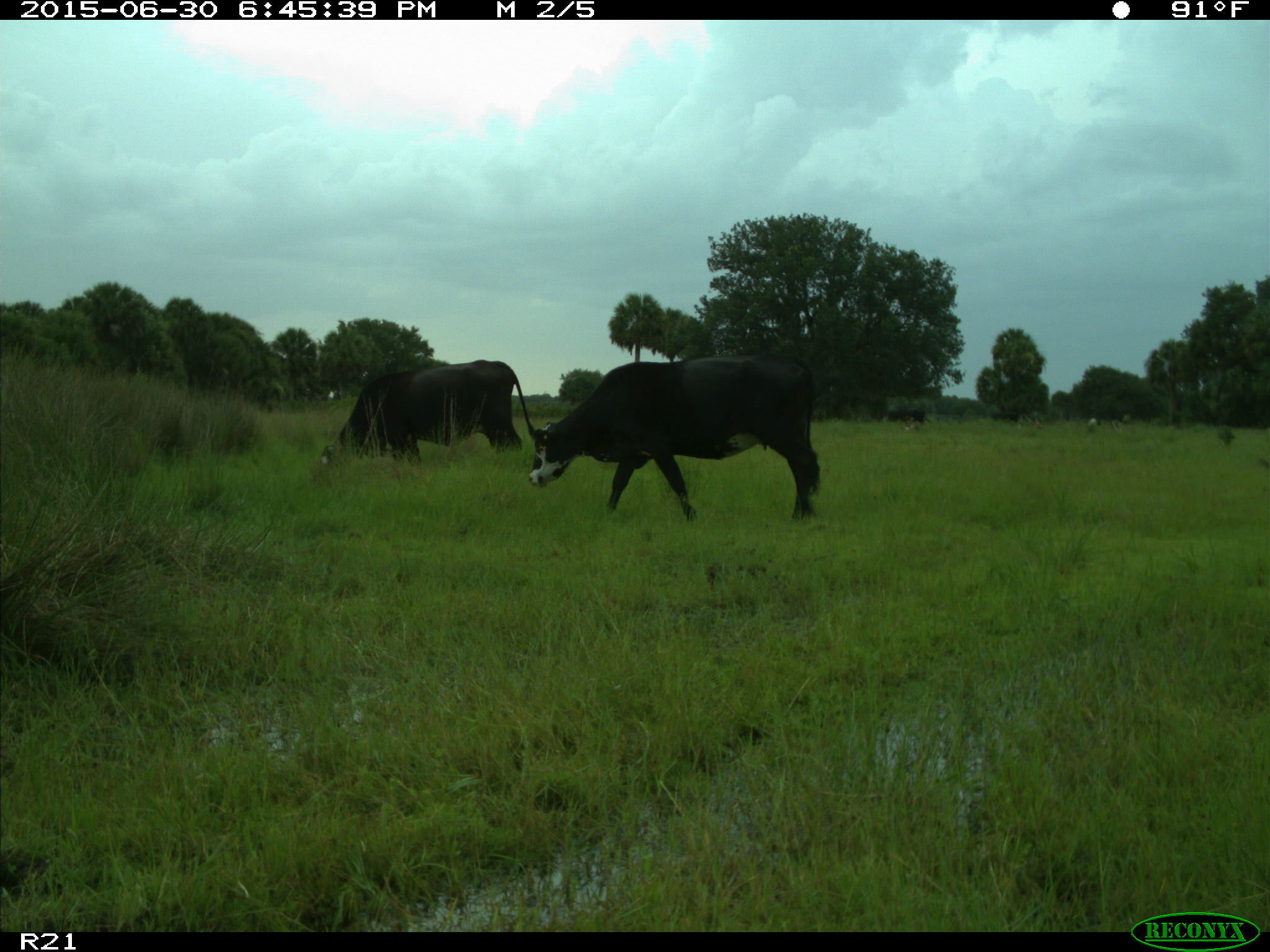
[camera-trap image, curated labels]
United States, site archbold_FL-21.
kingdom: Animalia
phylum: Chordata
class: Mammalia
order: Artiodactyla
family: Bovidae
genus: Bos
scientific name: Bos taurus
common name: domestic cow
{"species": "Bos taurus (domestic cow)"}